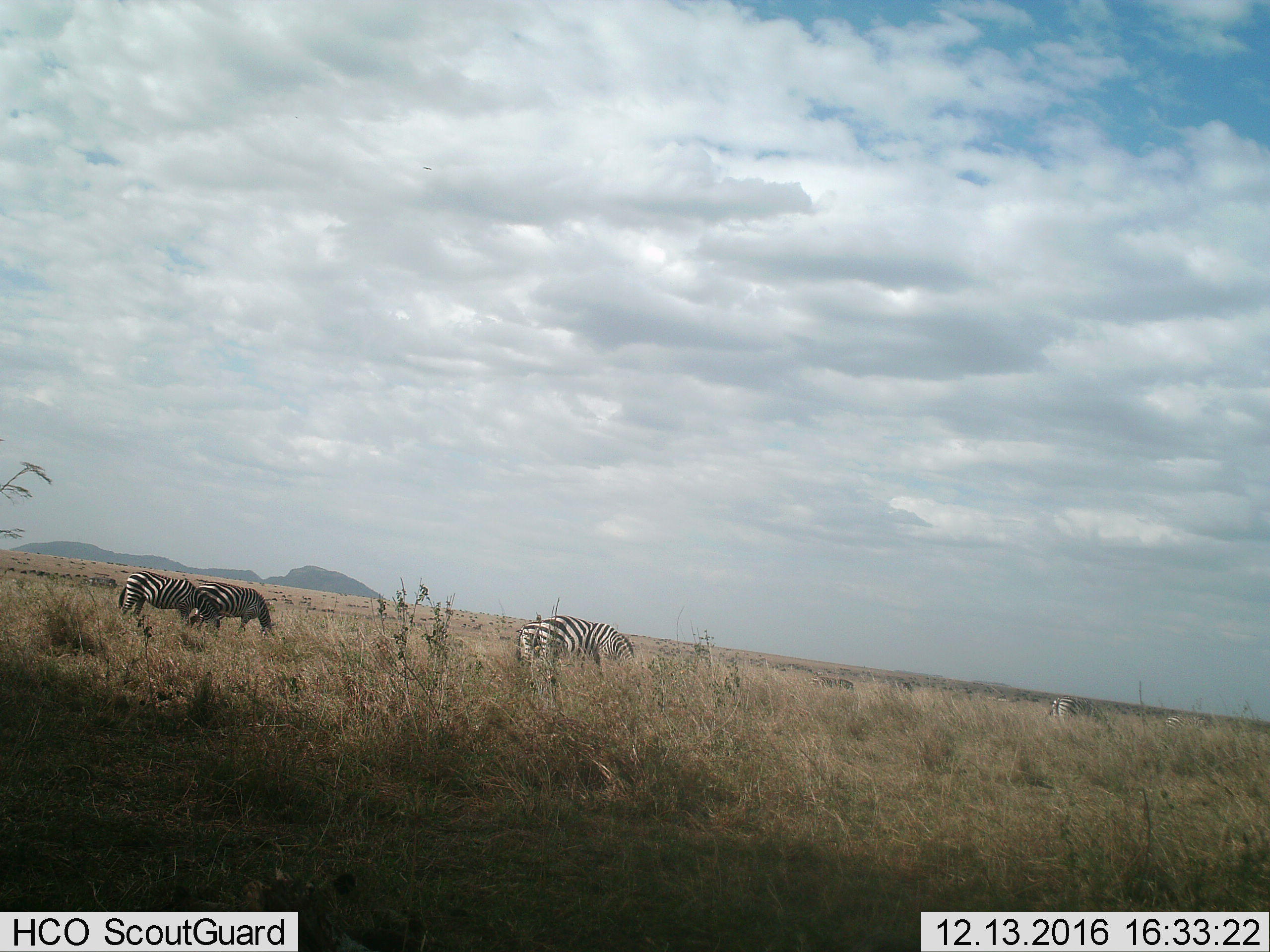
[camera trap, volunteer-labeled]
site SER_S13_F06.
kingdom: Animalia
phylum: Chordata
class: Mammalia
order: Perissodactyla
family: Equidae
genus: Equus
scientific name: Equus quagga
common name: plains zebra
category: zebraplains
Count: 5.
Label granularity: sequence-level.